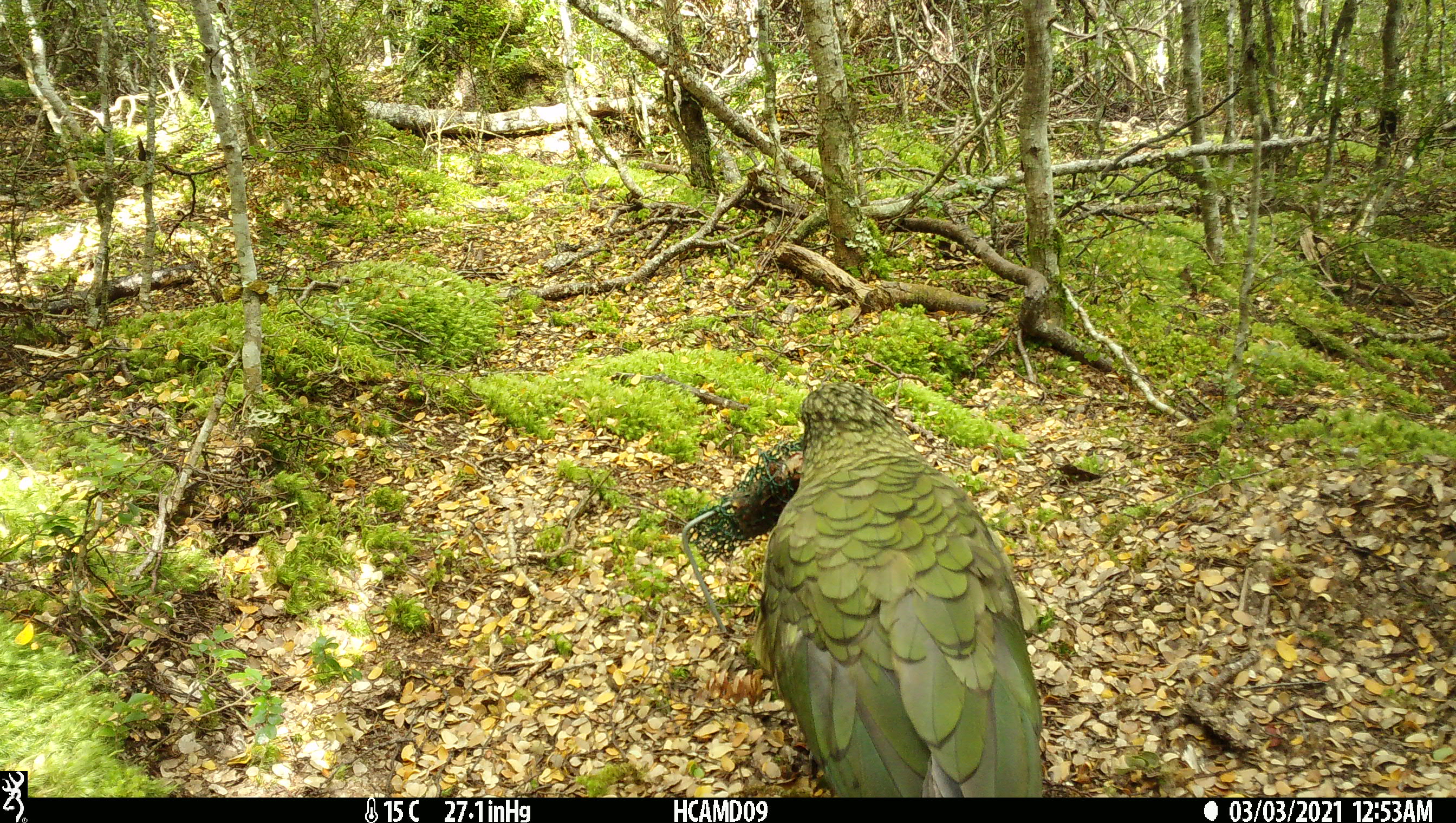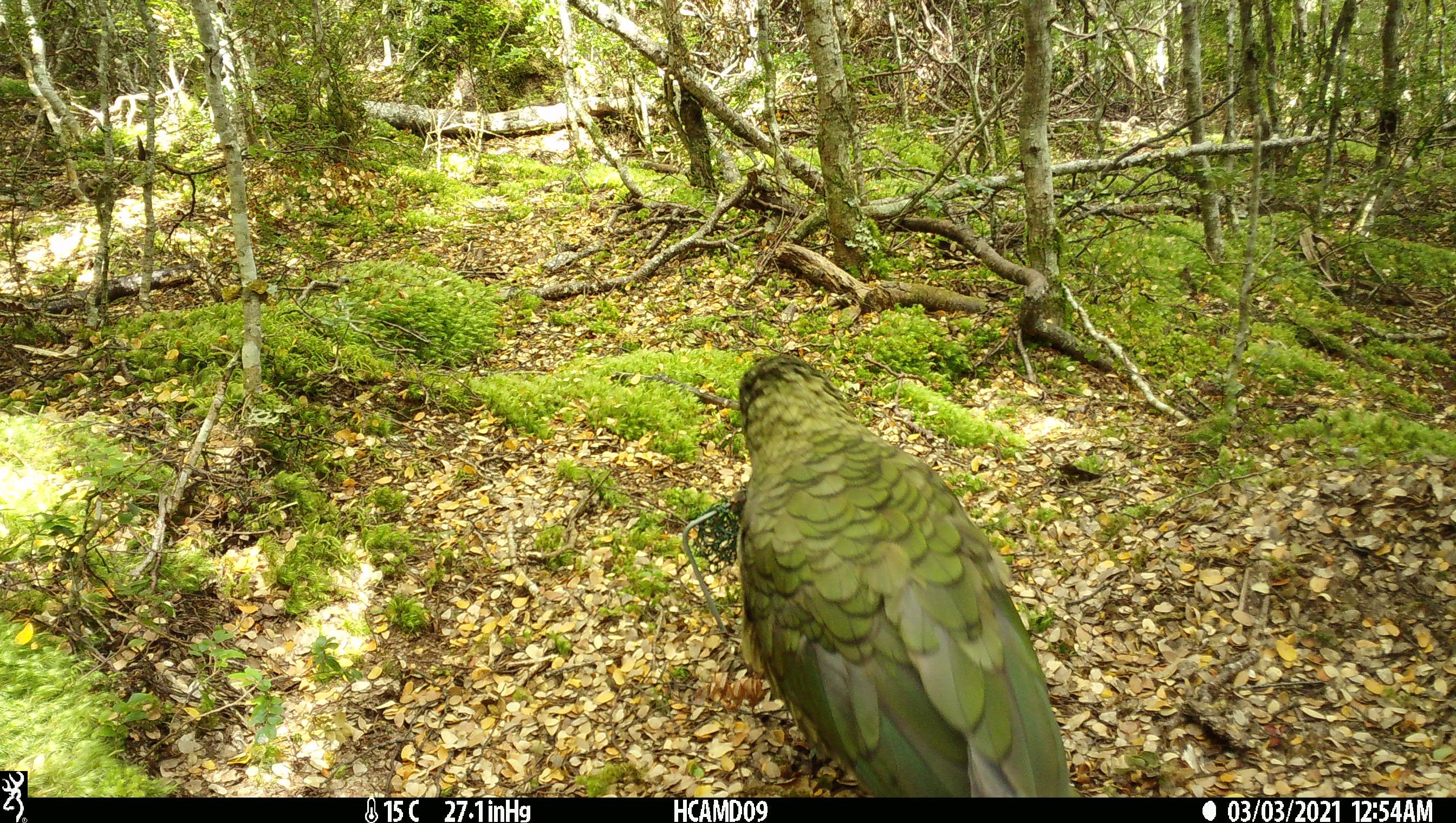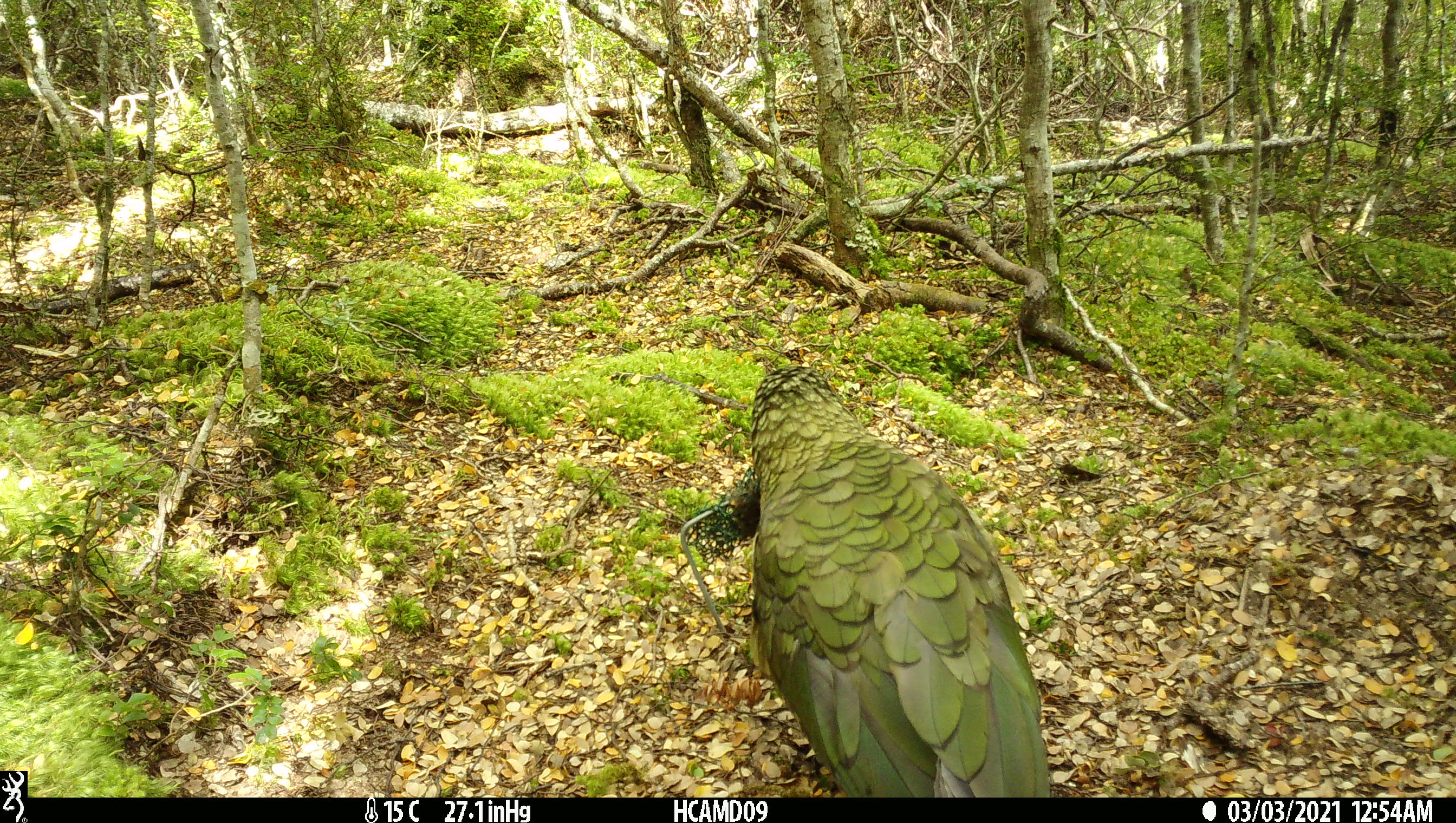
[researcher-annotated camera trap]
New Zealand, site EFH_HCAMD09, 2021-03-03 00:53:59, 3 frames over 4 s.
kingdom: Animalia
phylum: Chordata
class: Aves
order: Psittaciformes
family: Strigopidae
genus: Nestor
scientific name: Nestor notabilis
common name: kea